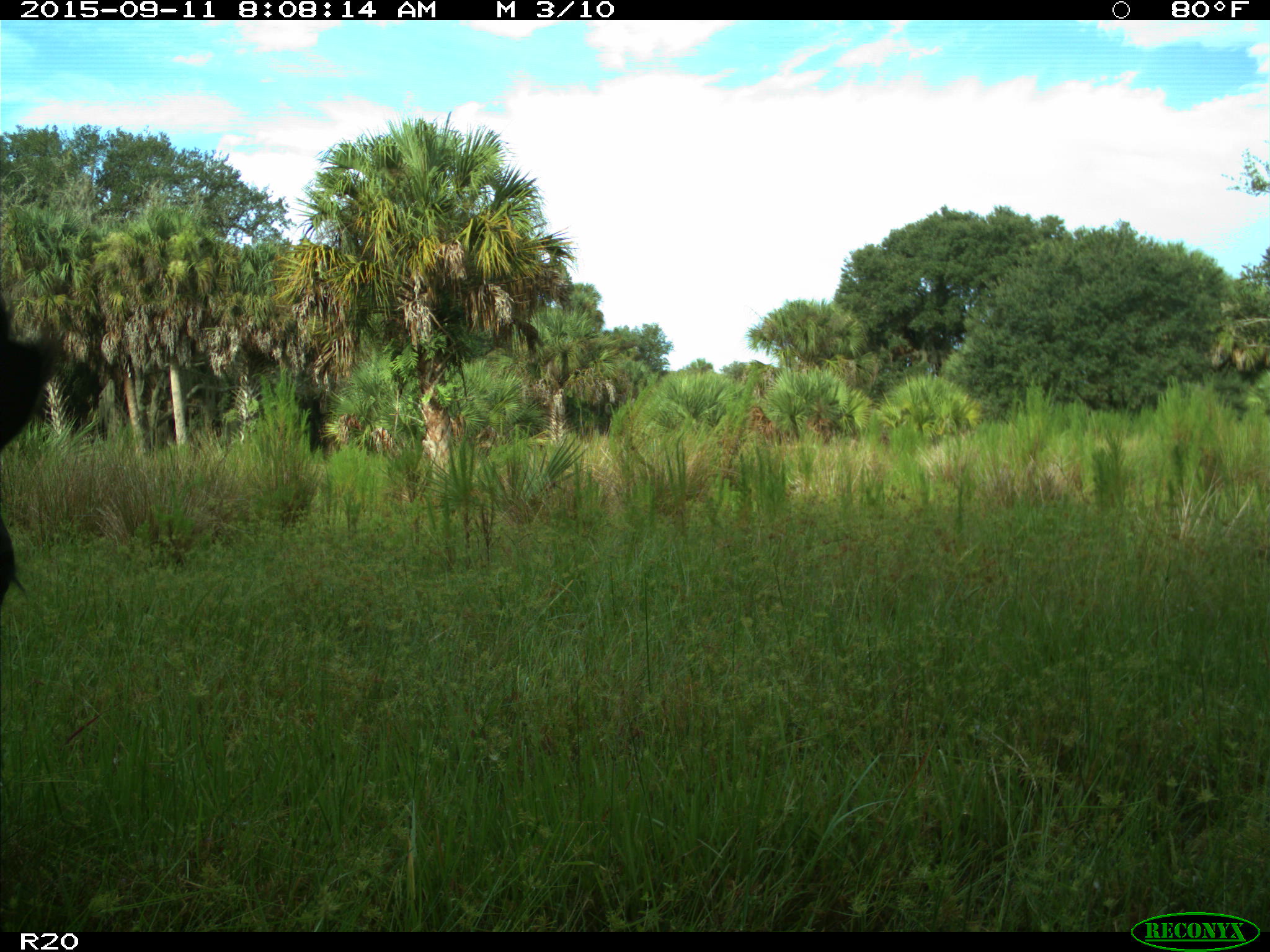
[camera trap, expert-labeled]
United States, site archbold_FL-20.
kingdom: Animalia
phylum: Chordata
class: Mammalia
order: Artiodactyla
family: Bovidae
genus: Bos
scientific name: Bos taurus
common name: domestic cow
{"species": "Bos taurus (domestic cow)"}